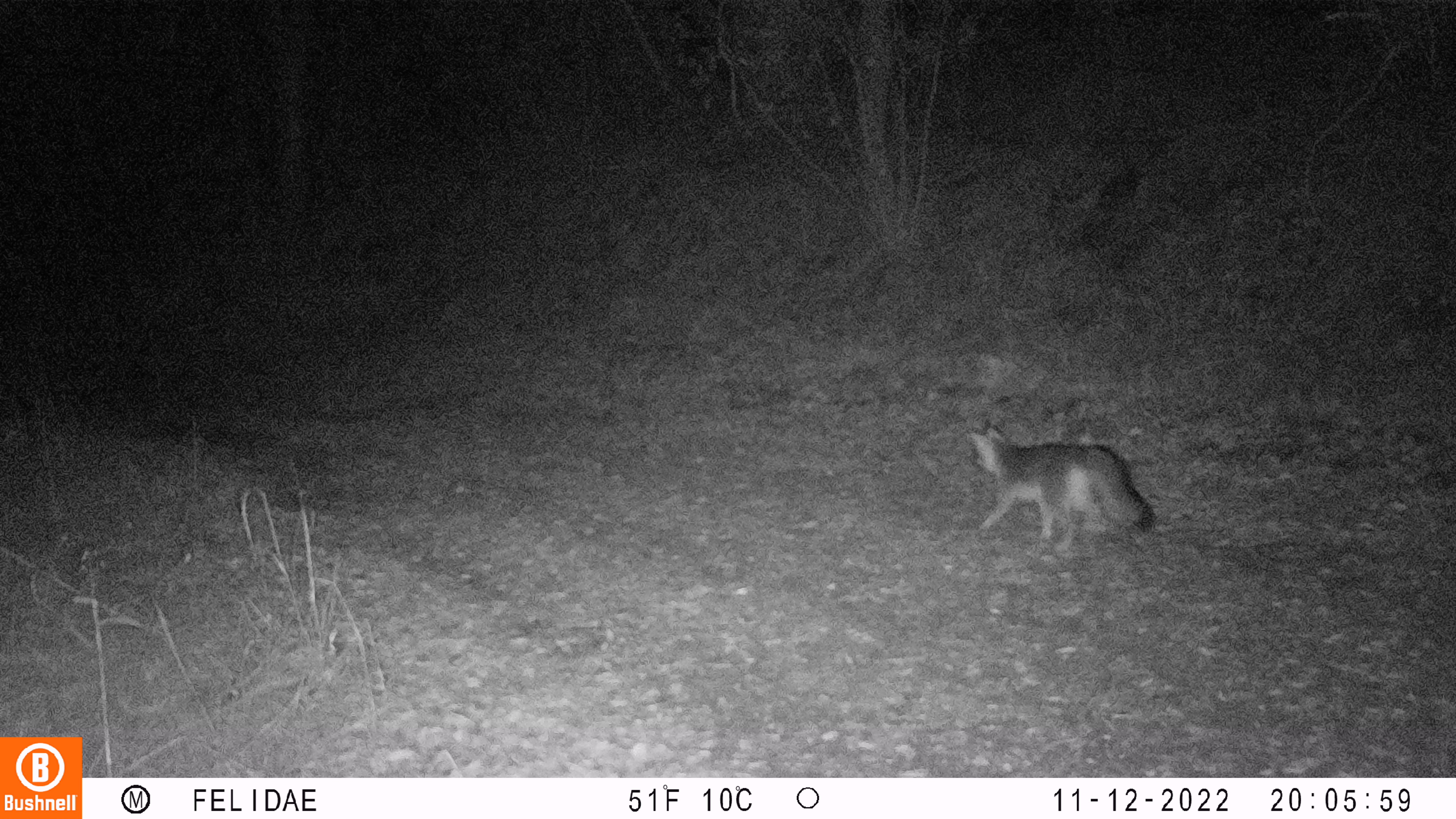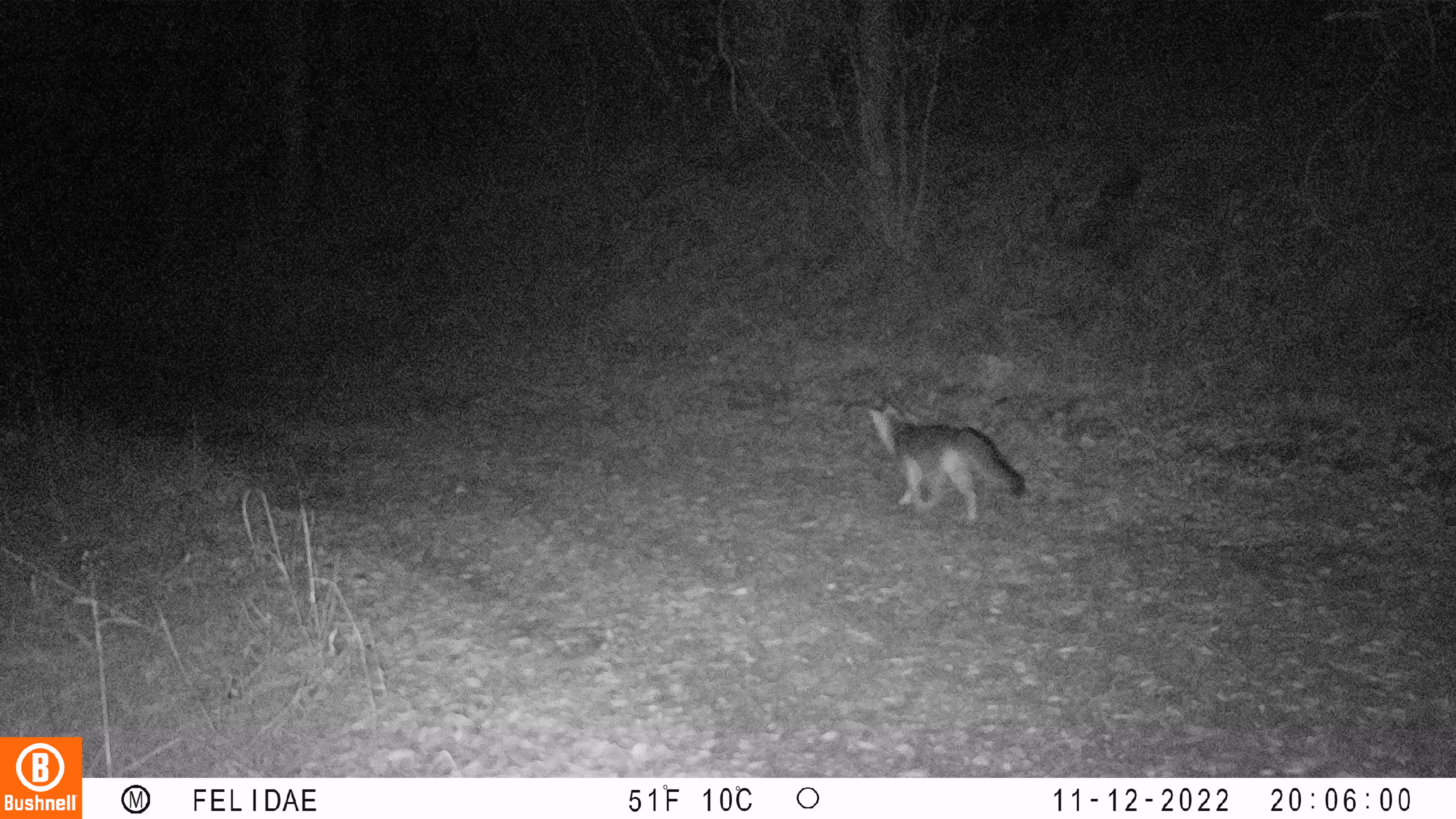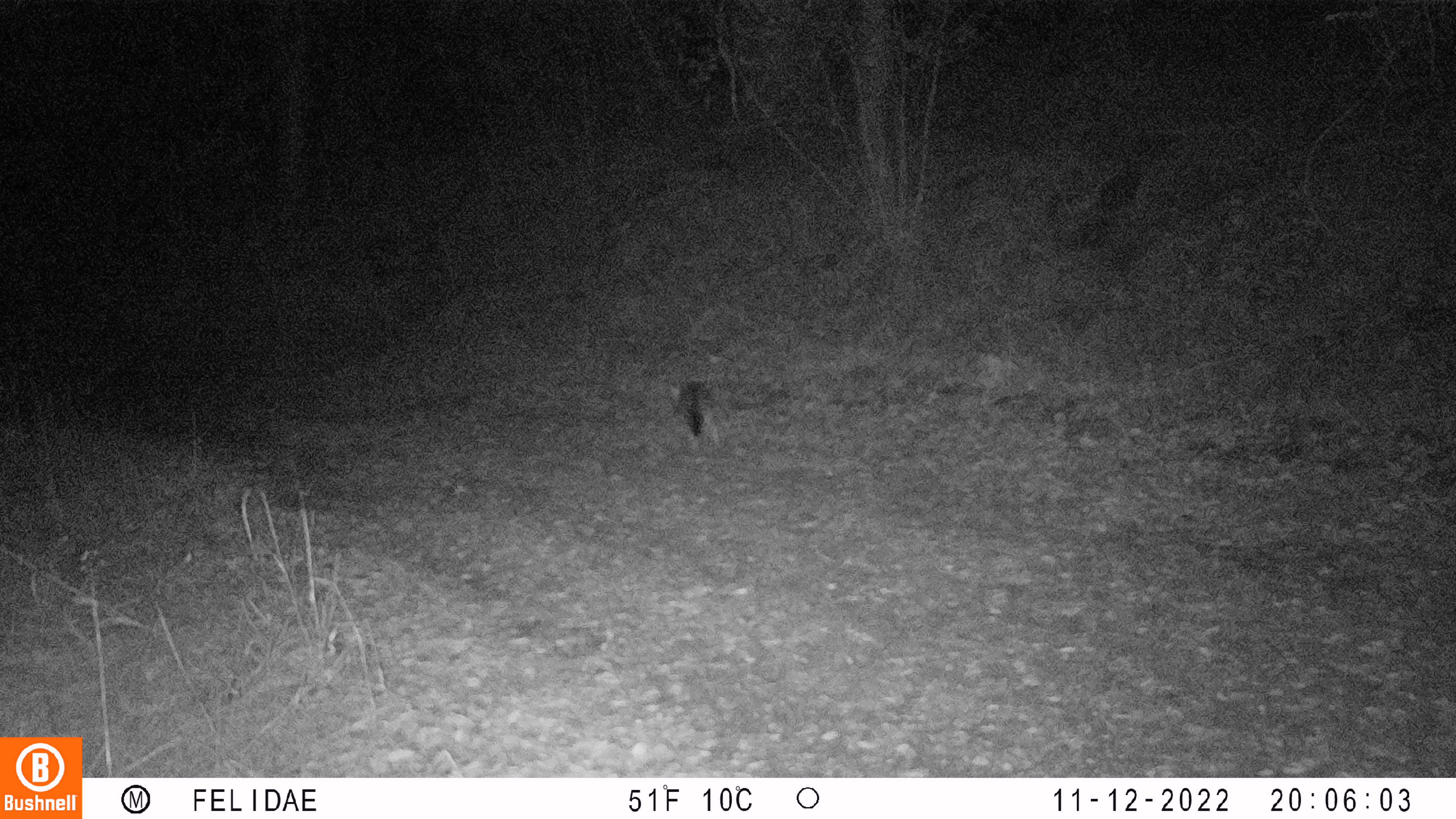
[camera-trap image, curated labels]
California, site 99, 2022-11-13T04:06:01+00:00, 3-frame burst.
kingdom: Animalia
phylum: Chordata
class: Mammalia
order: Carnivora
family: Canidae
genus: Urocyon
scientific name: Urocyon cinereoargenteus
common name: gray fox